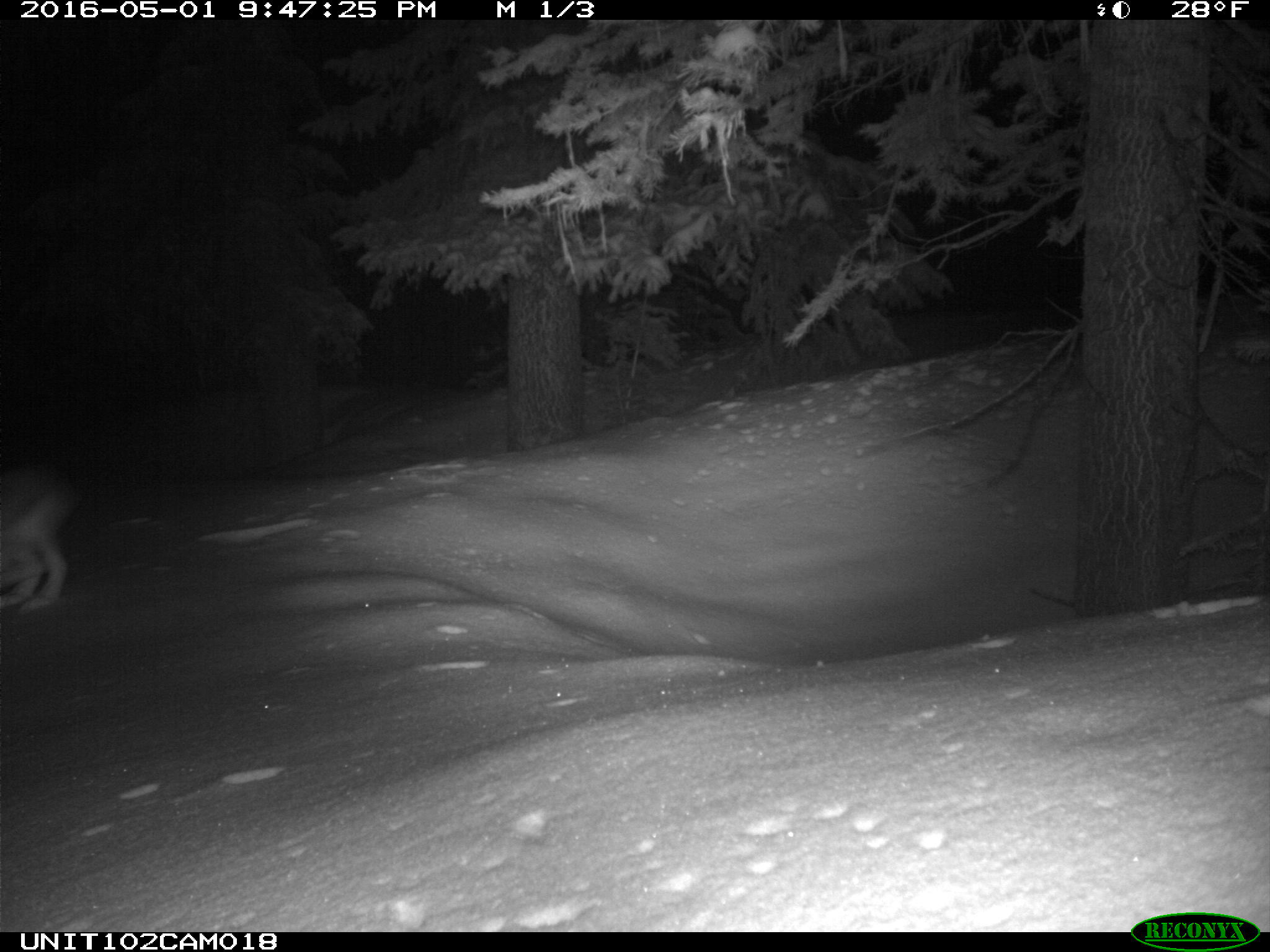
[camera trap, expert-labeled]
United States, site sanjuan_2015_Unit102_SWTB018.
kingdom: Animalia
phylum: Chordata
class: Mammalia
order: Lagomorpha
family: Leporidae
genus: Lepus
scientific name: Lepus americanus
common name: snowshoe hare